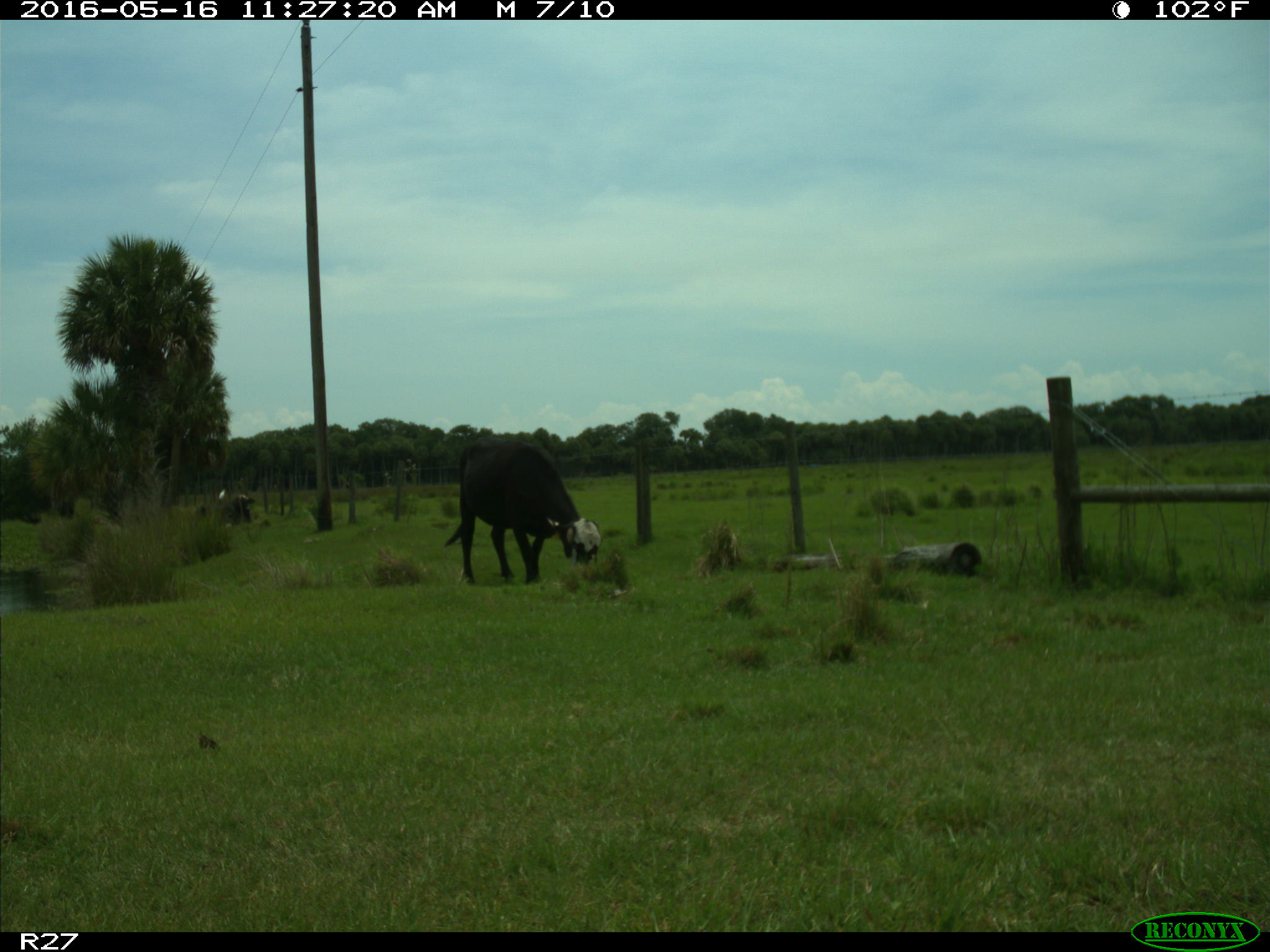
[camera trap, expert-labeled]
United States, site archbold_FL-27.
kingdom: Animalia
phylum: Chordata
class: Mammalia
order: Artiodactyla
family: Bovidae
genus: Bos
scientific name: Bos taurus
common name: domestic cow